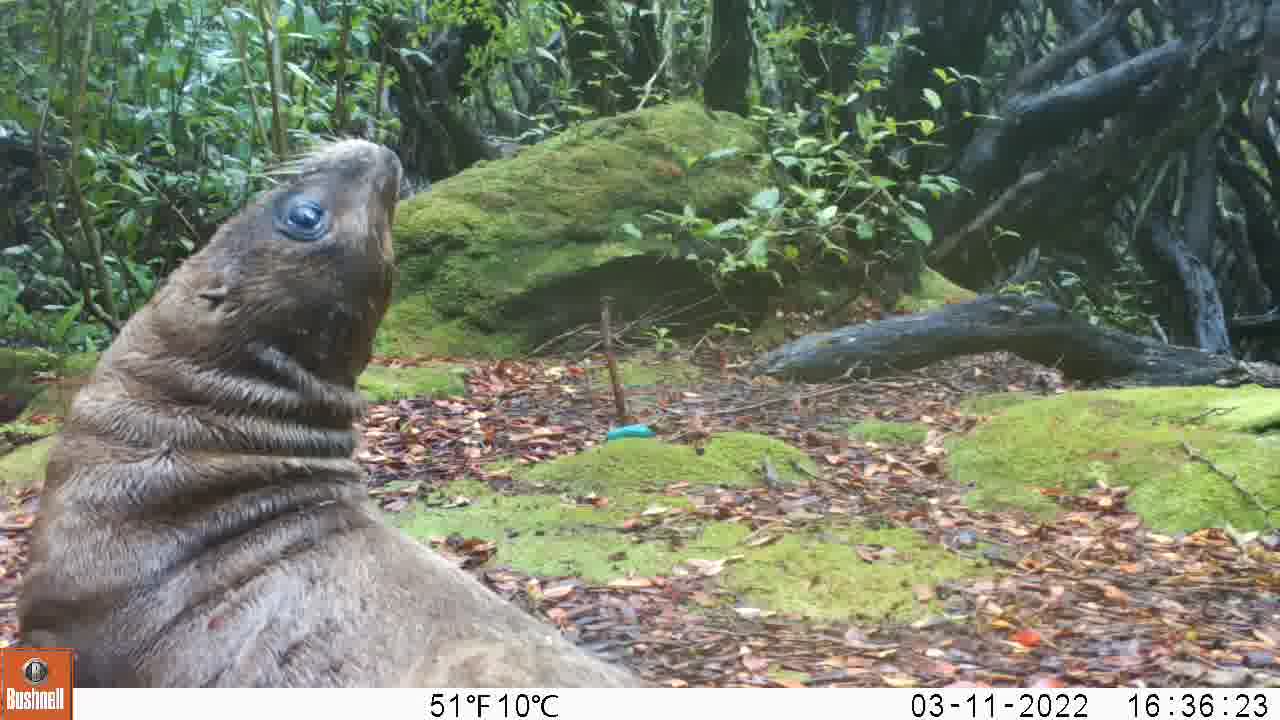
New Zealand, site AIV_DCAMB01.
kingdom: Animalia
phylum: Chordata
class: Mammalia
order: Carnivora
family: Otariidae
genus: Phocarctos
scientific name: Phocarctos hookeri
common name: new zealand sea lion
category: sealion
Sealion (new zealand sea lion) (Phocarctos hookeri).